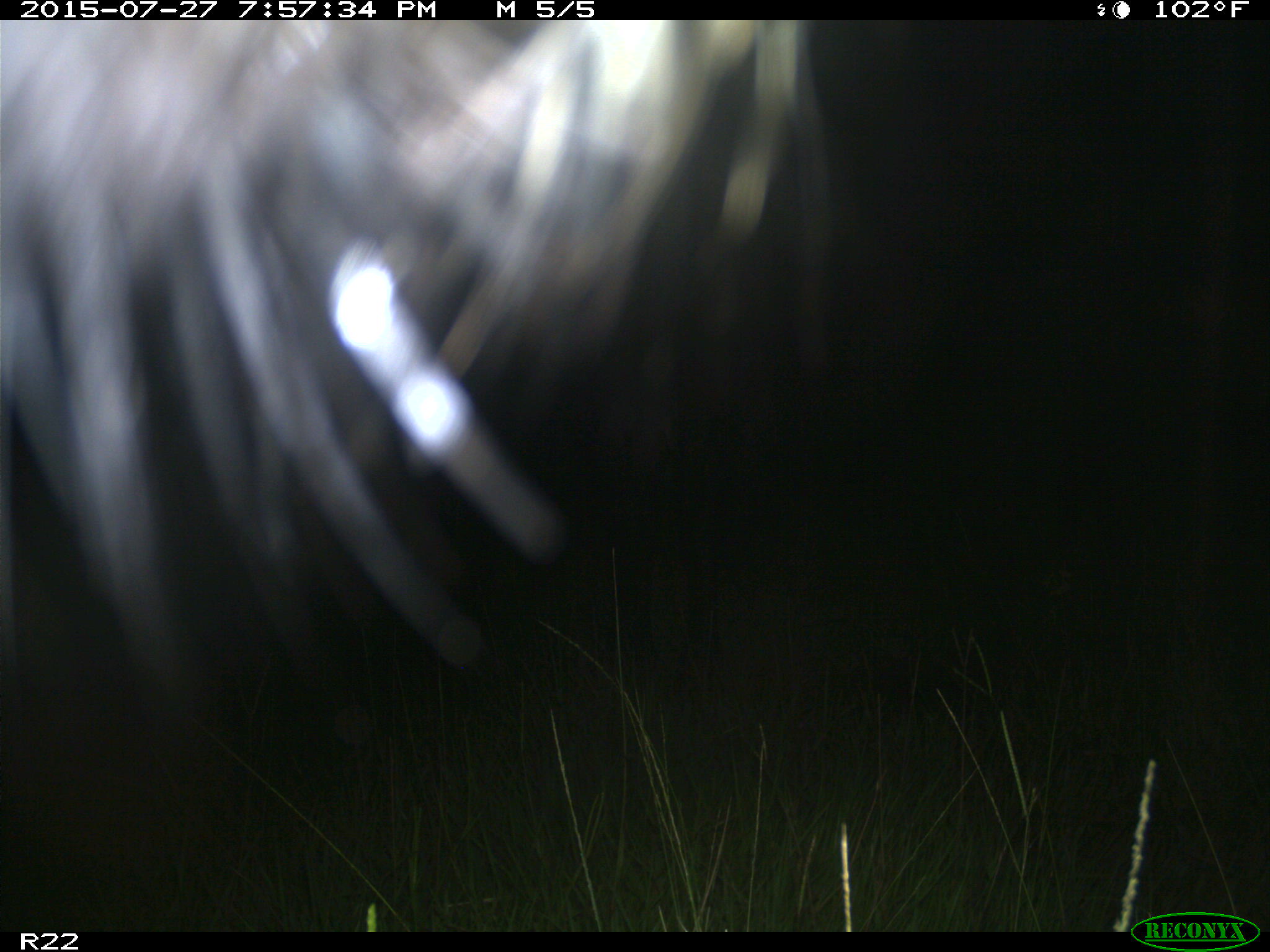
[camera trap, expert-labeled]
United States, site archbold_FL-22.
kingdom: Animalia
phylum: Chordata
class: Mammalia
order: Artiodactyla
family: Bovidae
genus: Bos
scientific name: Bos taurus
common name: domestic cow